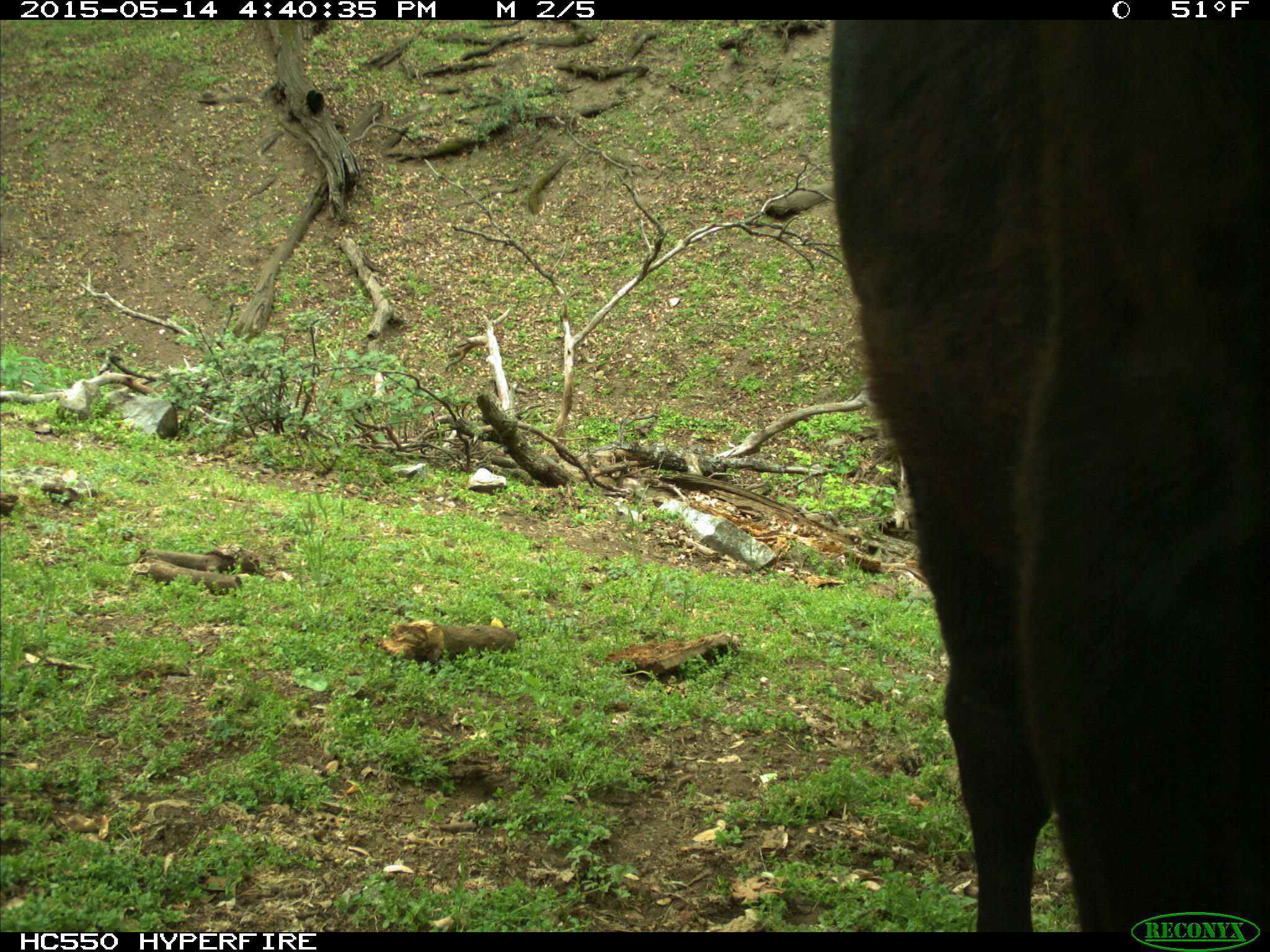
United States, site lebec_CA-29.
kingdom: Animalia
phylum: Chordata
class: Mammalia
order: Artiodactyla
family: Bovidae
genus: Bos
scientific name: Bos taurus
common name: domestic cow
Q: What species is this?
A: Bos taurus (domestic cow).